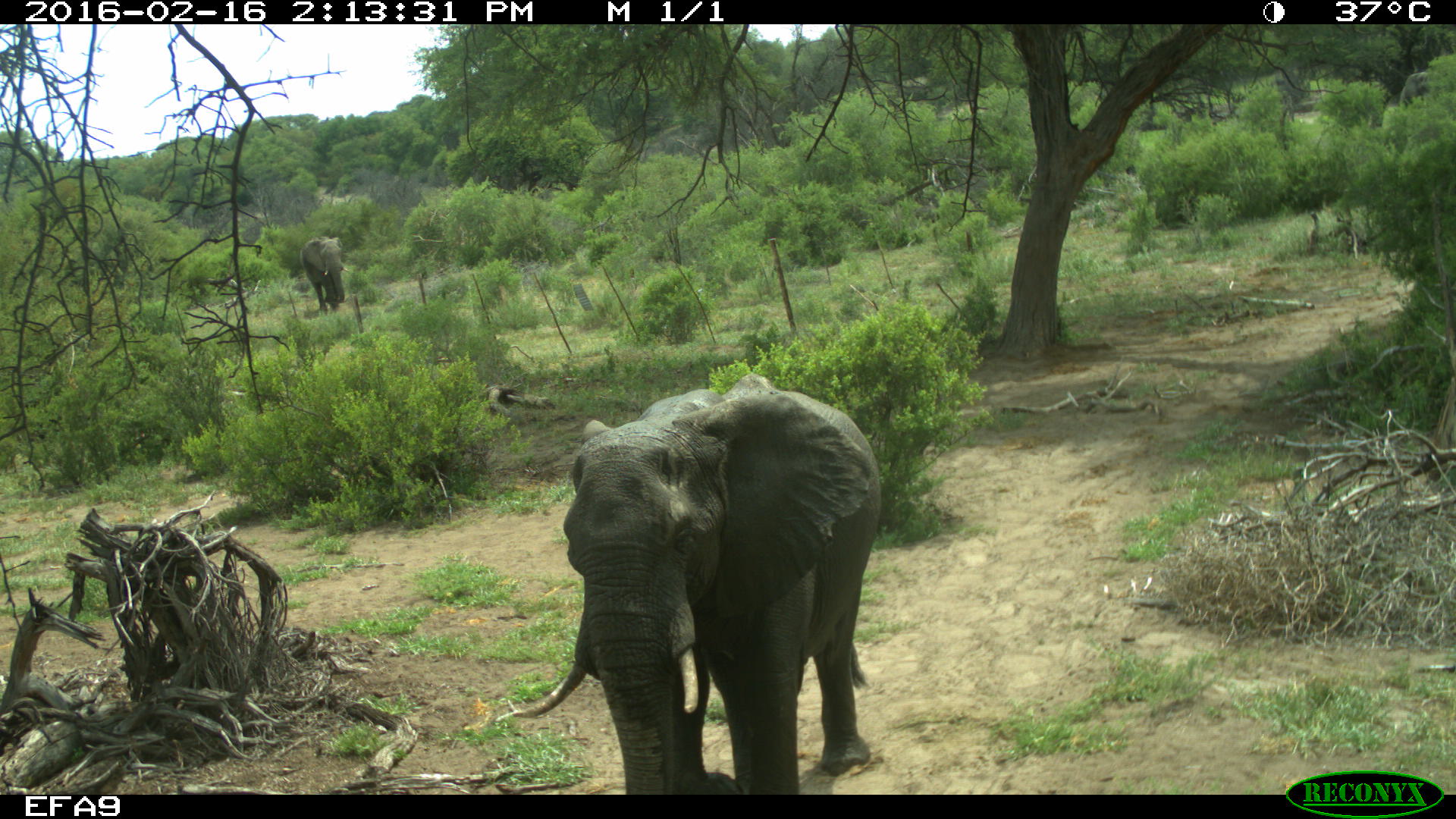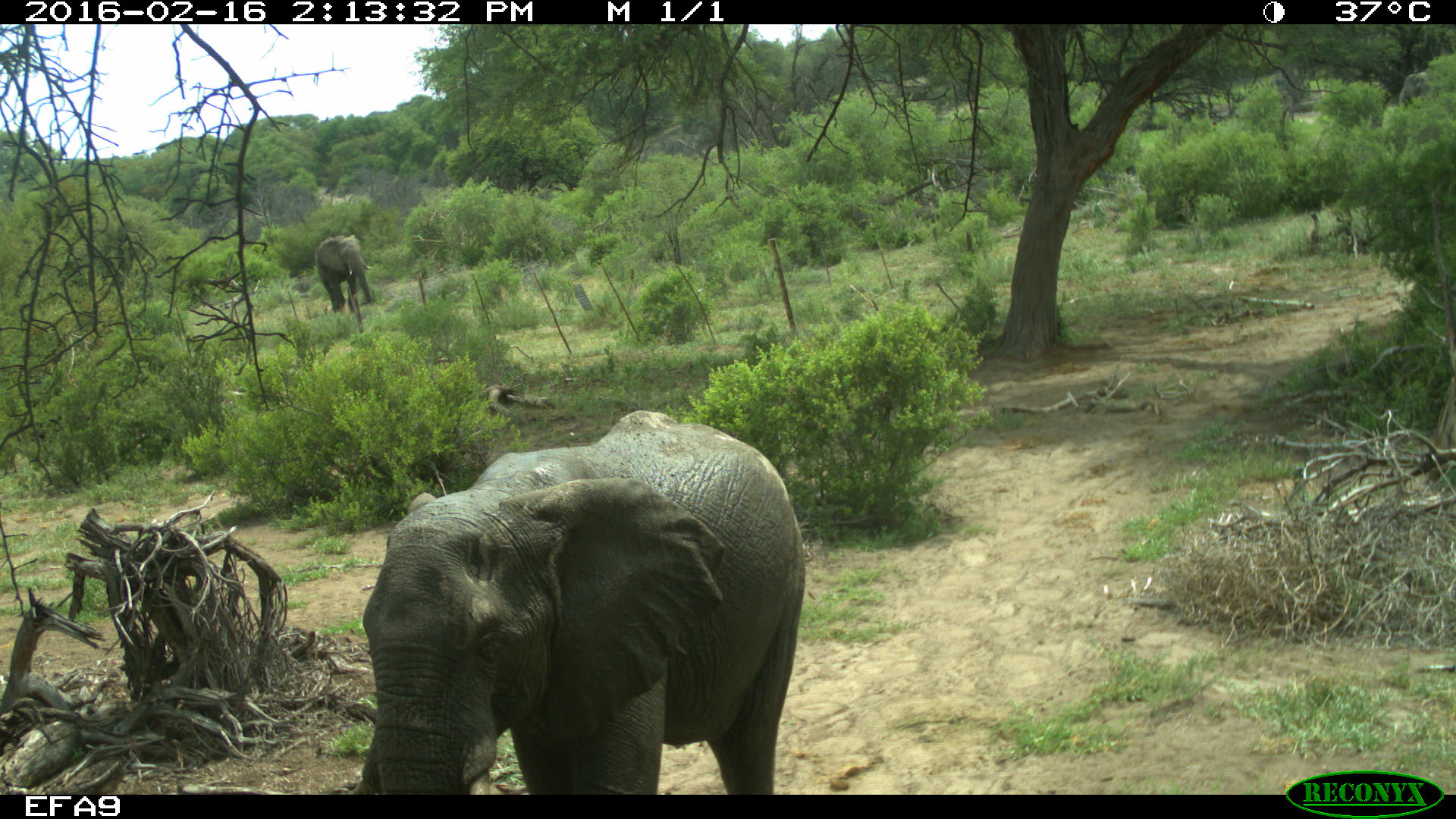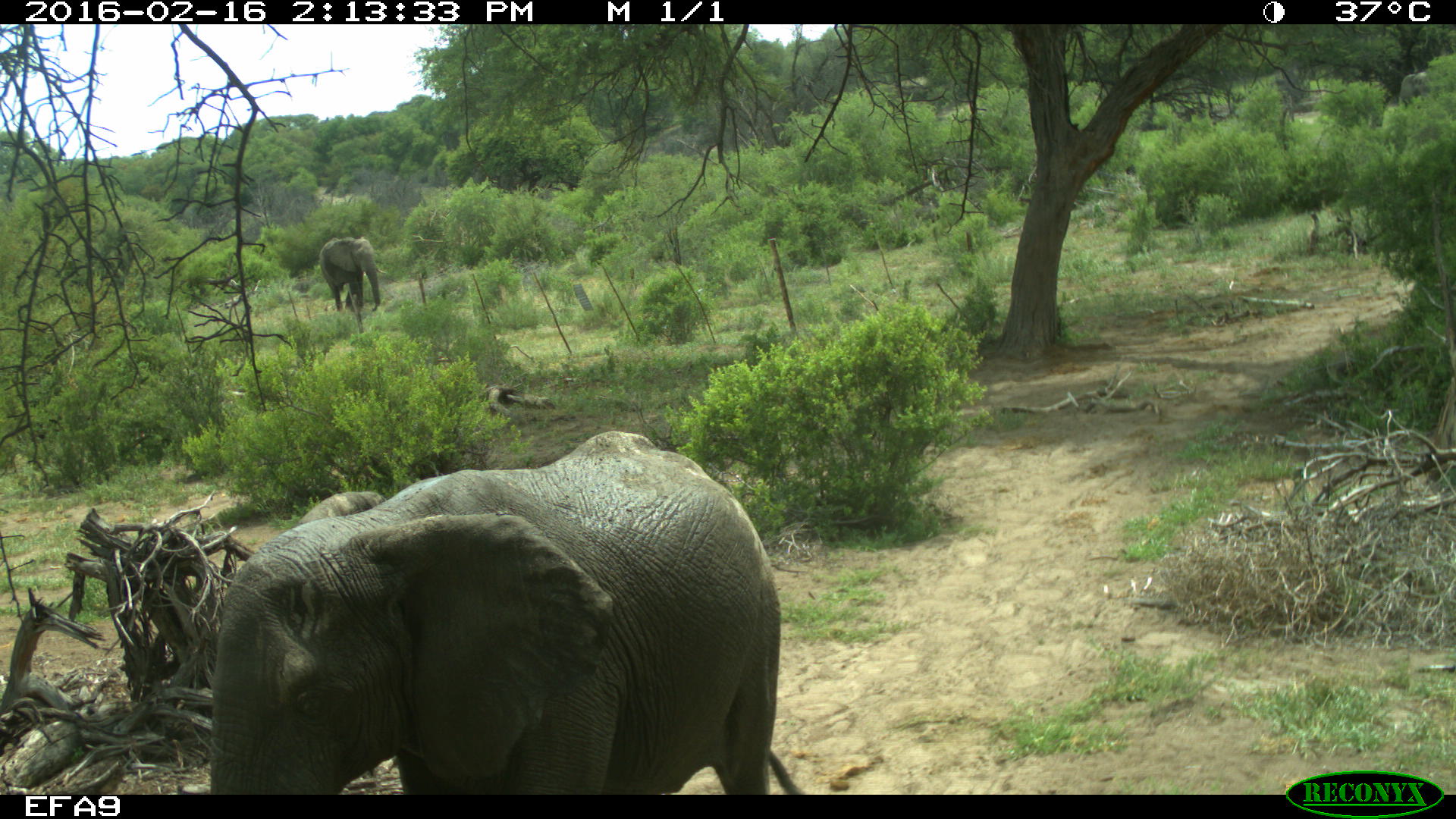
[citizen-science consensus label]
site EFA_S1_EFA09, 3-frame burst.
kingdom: Animalia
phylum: Chordata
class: Mammalia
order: Proboscidea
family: Elephantidae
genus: Loxodonta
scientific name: Loxodonta africana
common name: african bush elephant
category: elephant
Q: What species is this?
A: Elephant (african bush elephant) (Loxodonta africana).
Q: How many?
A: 2.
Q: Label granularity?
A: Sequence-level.